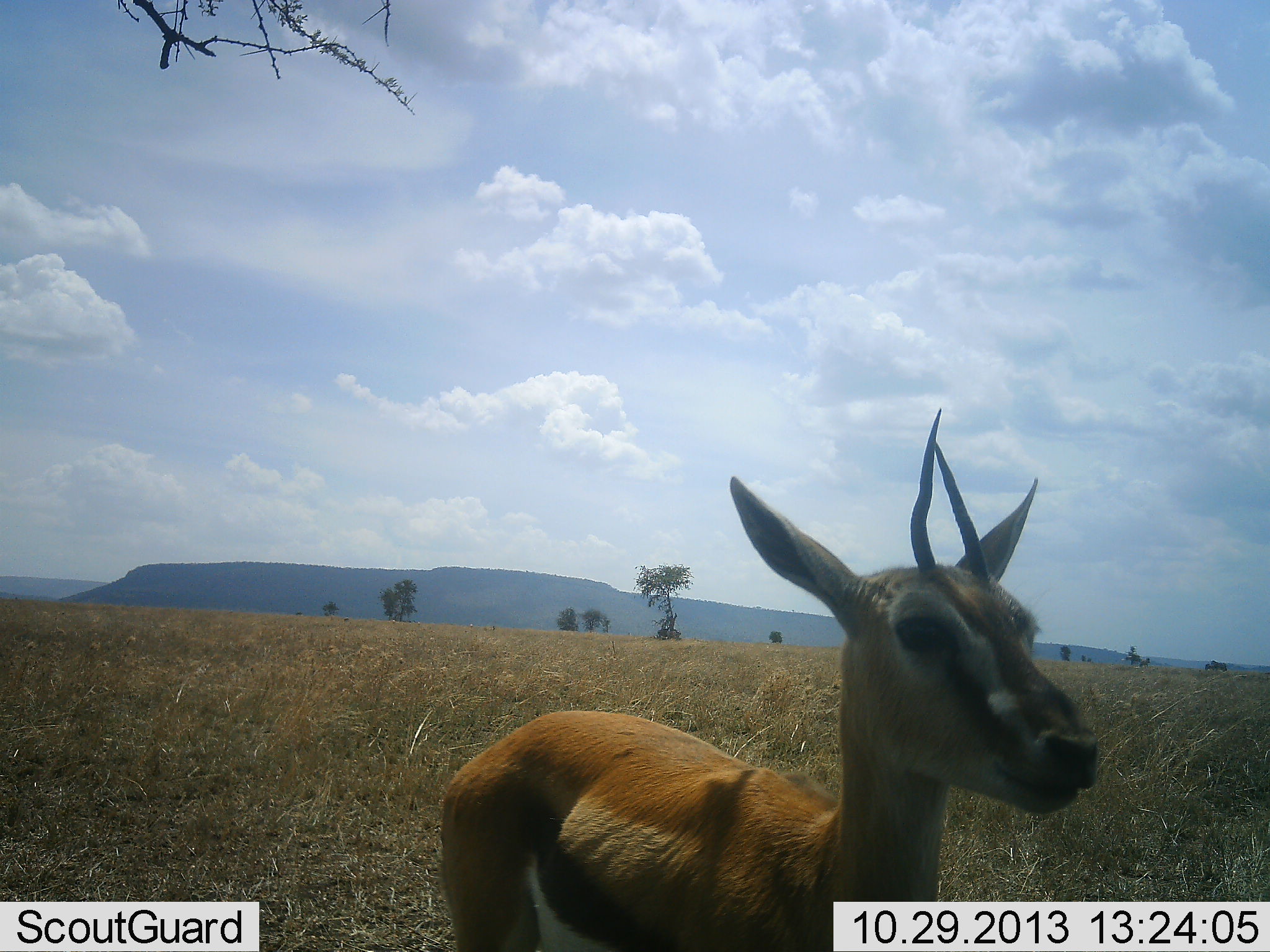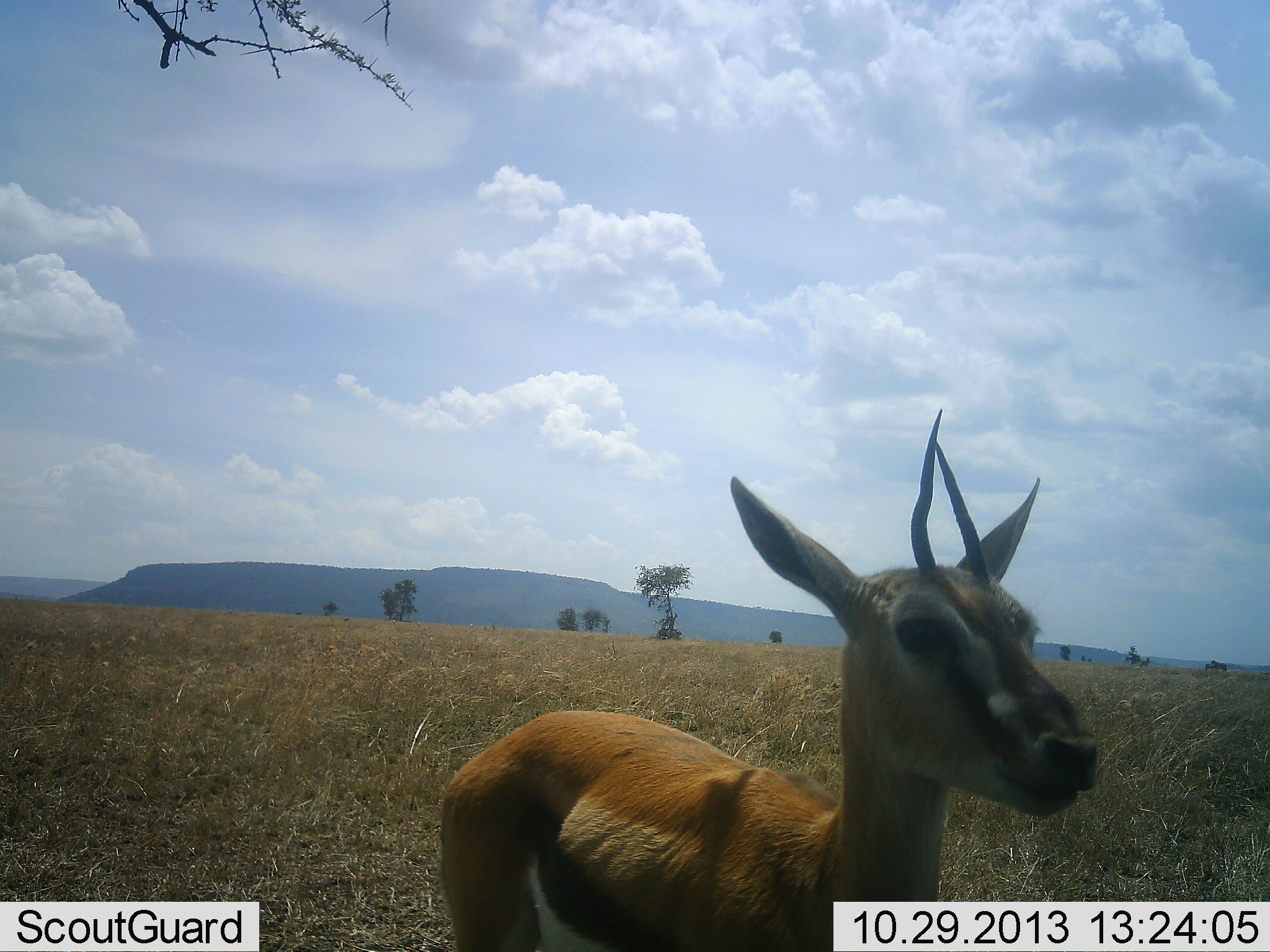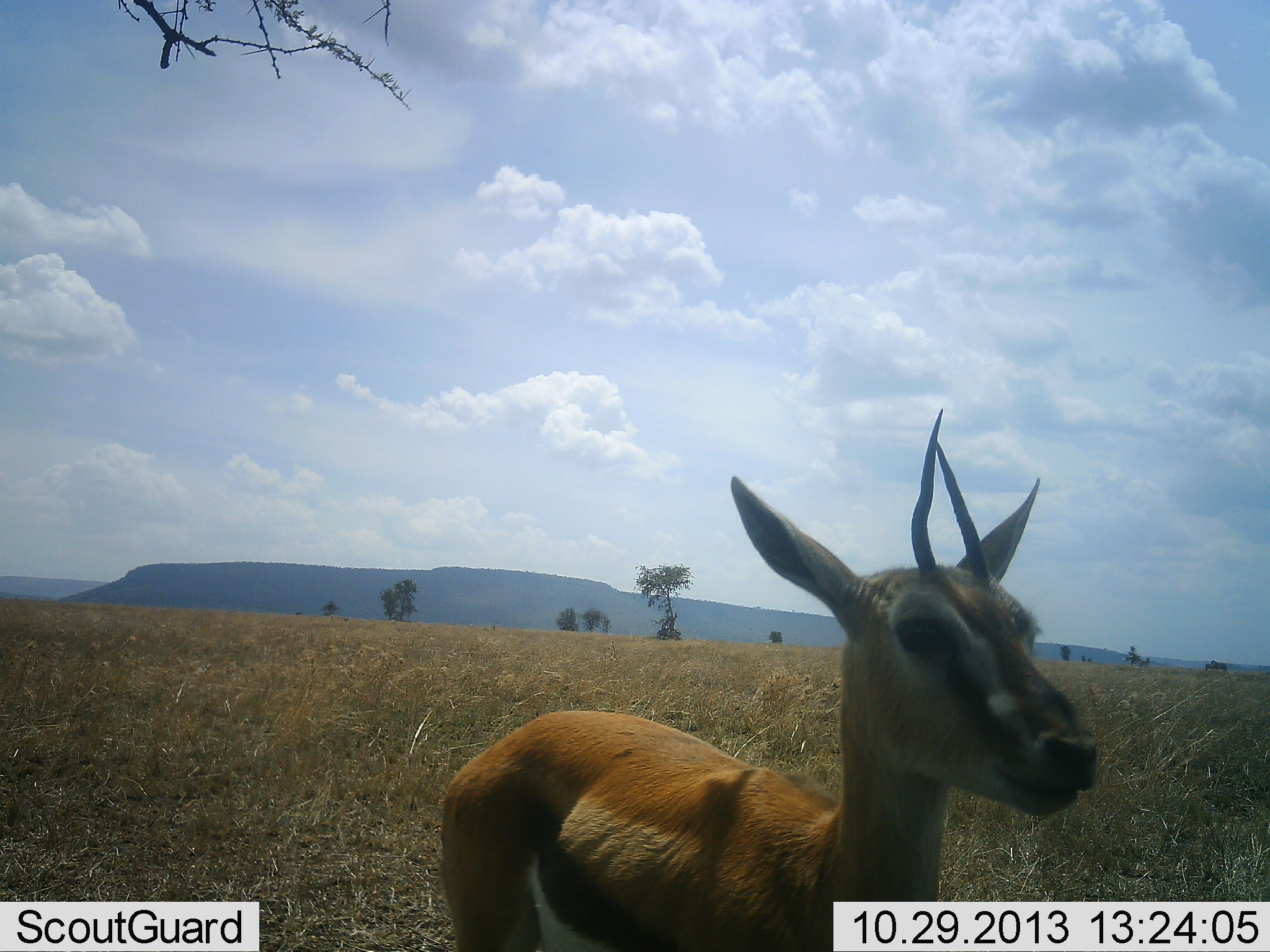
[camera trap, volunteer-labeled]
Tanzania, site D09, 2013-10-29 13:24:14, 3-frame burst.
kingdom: Animalia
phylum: Chordata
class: Mammalia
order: Artiodactyla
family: Bovidae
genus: Eudorcas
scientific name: Eudorcas thomsonii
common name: thomson's gazelle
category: gazellethomsons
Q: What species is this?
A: Gazellethomsons (thomson's gazelle) (Eudorcas thomsonii).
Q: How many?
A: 1.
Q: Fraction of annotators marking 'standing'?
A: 100%.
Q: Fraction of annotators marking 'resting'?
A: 0%.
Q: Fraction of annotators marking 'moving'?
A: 0%.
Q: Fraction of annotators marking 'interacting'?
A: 0%.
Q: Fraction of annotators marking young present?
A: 0%.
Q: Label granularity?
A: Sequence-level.